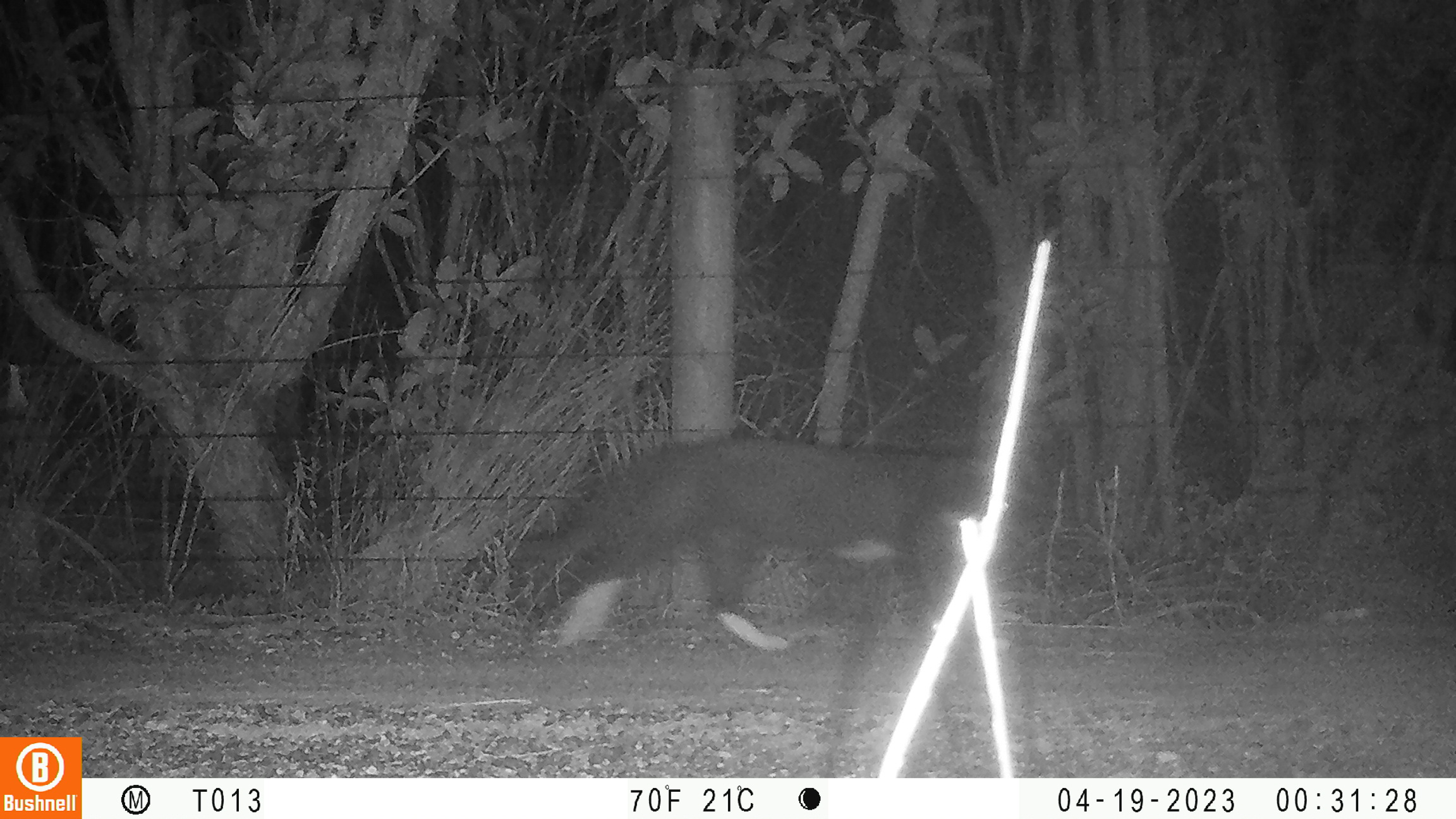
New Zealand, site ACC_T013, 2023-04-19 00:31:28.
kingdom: Animalia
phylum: Chordata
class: Mammalia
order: Carnivora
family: Felidae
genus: Felis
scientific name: Felis catus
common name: domestic cat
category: cat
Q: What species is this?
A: Cat (domestic cat) (Felis catus).